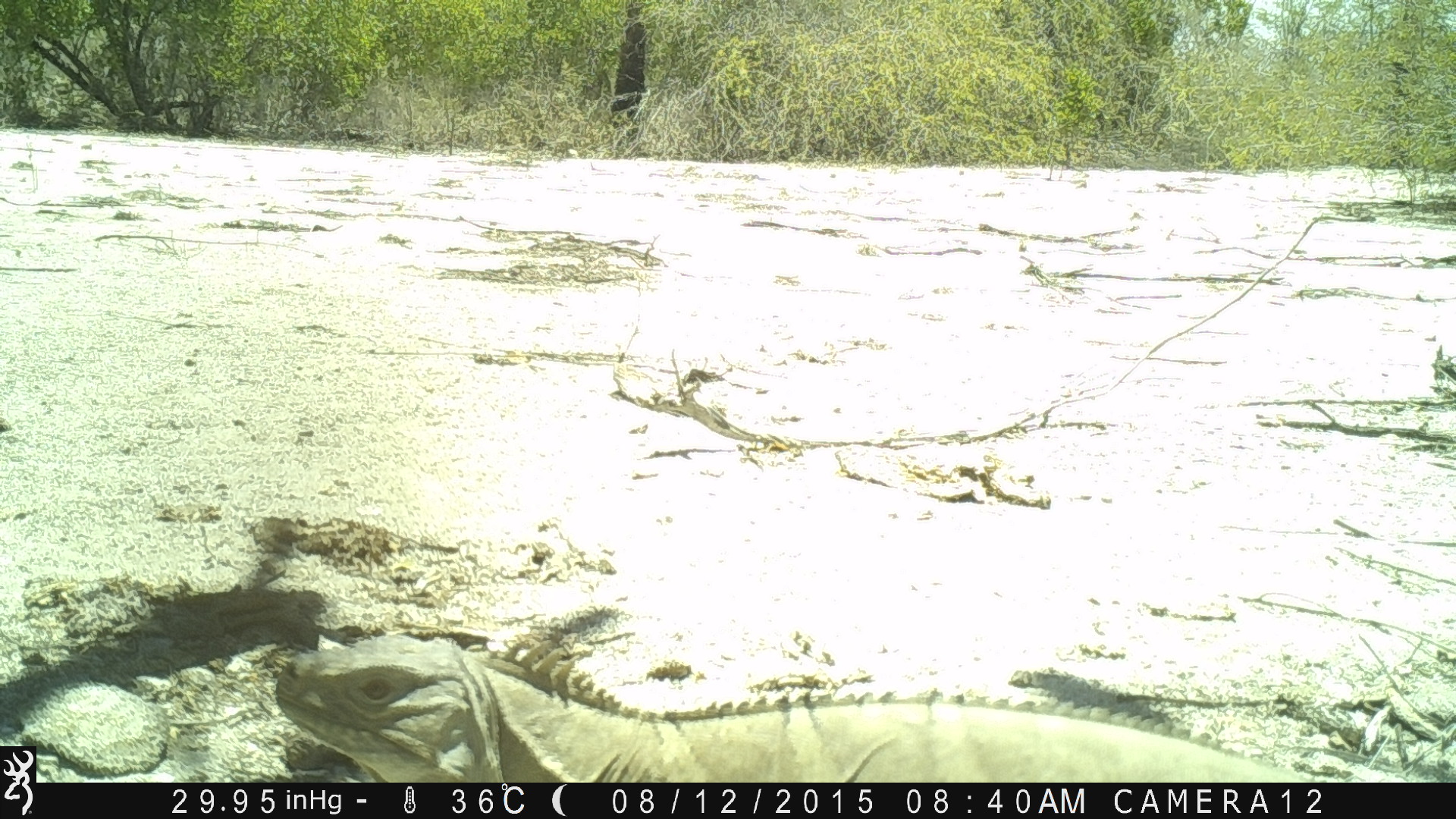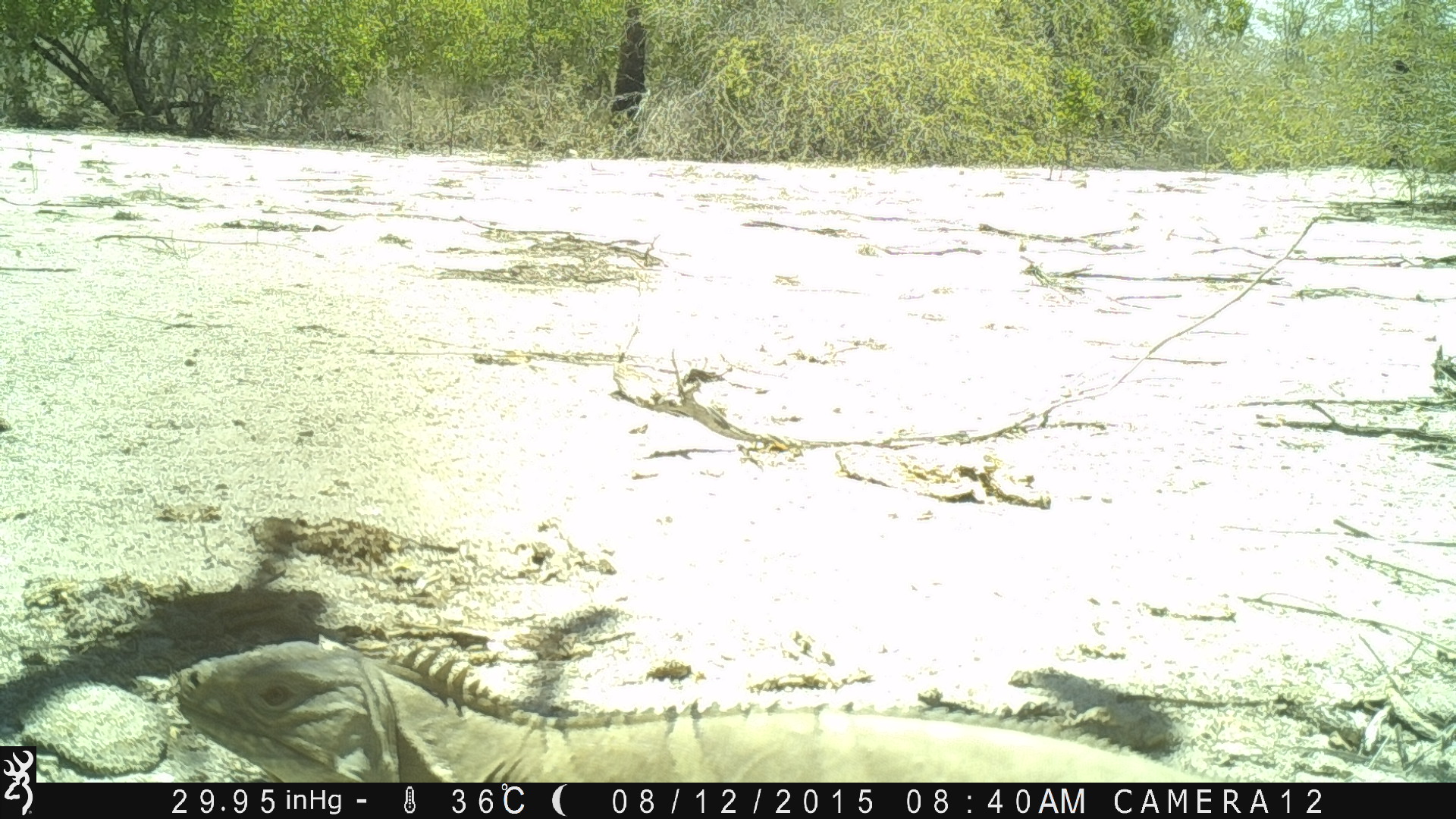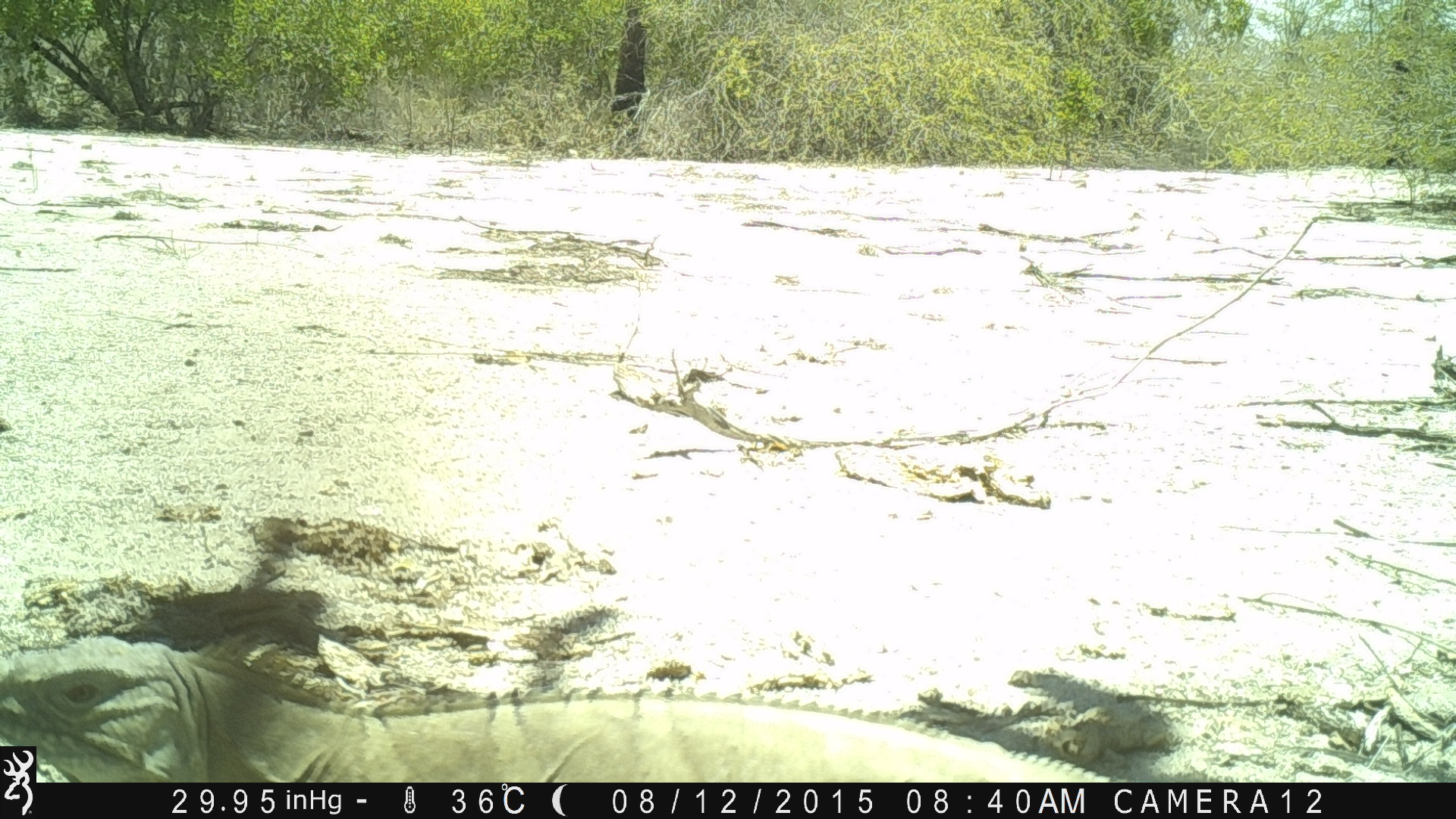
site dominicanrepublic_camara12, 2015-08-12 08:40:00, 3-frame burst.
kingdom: Animalia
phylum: Chordata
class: Reptilia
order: Squamata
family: Iguanidae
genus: Iguana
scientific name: Iguana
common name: typical iguanas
Iguana (typical iguanas).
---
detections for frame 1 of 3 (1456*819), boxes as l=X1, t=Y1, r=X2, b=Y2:
iguana: l=264, t=603, r=1331, b=787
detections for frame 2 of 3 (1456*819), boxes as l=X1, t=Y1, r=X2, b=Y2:
iguana: l=171, t=629, r=1219, b=783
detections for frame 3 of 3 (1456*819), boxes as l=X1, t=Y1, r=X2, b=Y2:
iguana: l=0, t=623, r=1155, b=780